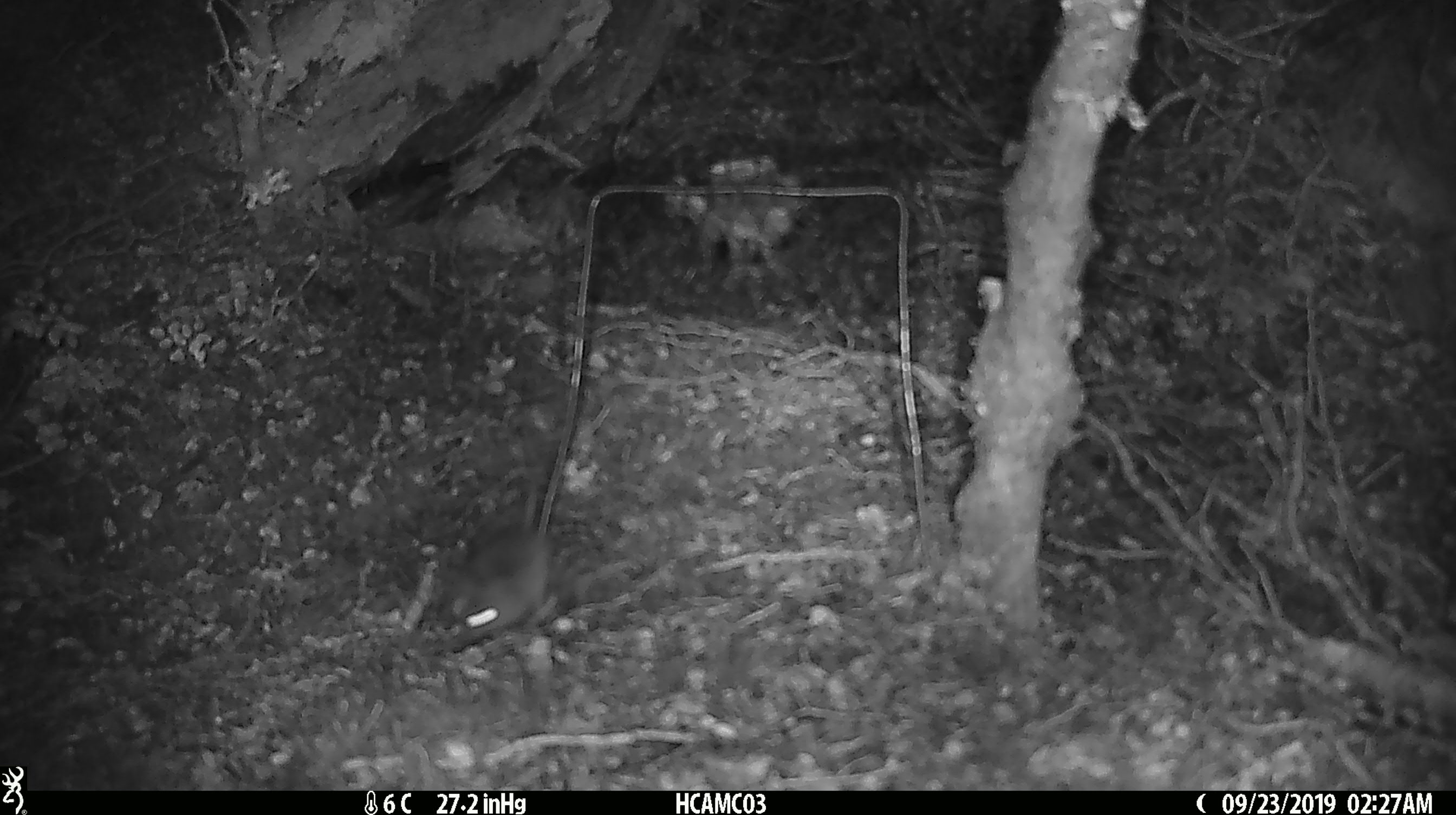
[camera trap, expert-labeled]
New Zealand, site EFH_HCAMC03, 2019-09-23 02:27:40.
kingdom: Animalia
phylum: Chordata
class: Mammalia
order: Rodentia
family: Muridae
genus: Mus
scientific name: Mus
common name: mouse